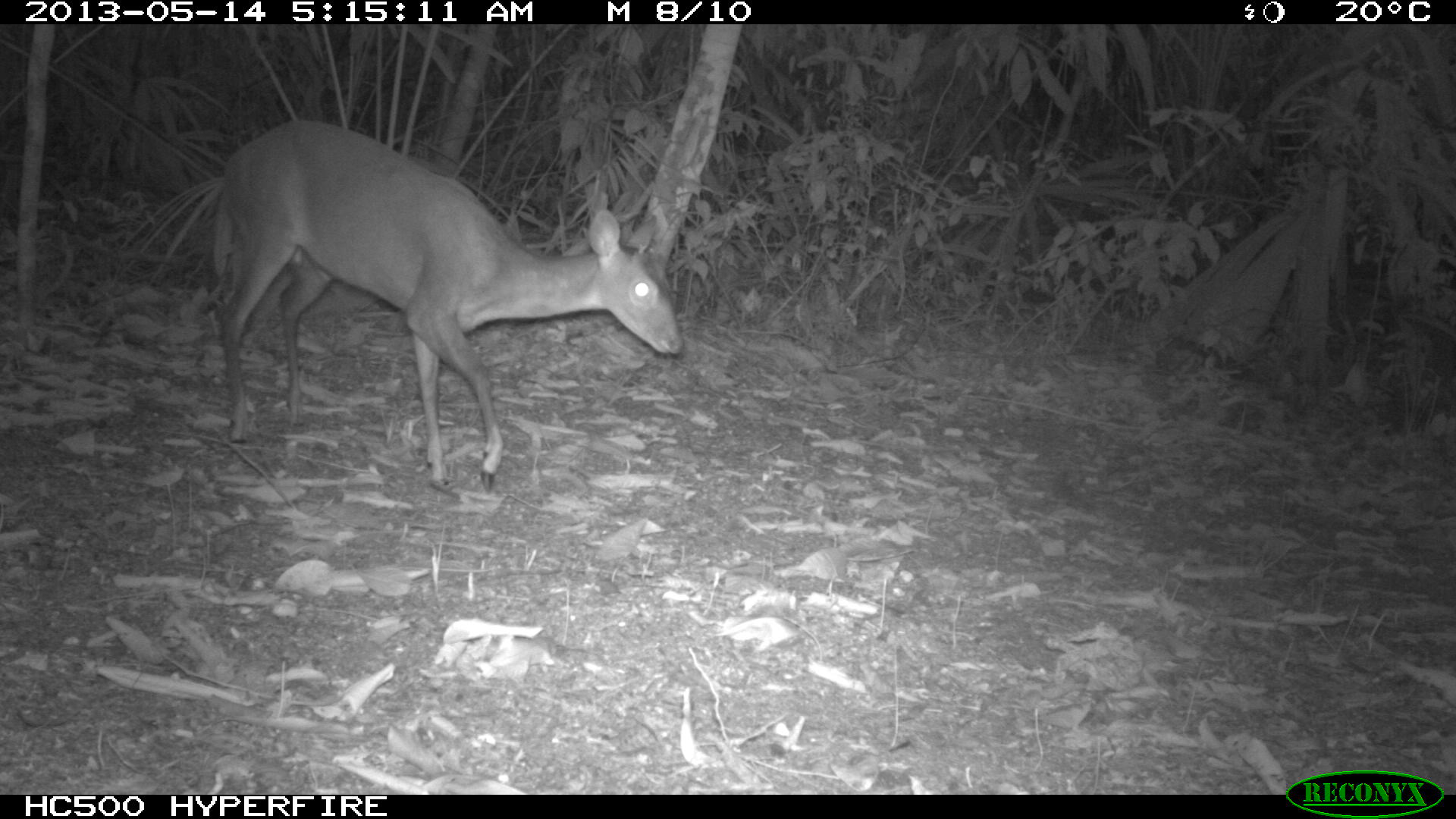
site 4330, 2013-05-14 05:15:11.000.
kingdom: Animalia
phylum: Chordata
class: Mammalia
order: Artiodactyla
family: Cervidae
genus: Mazama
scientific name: Mazama temama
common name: central american red brocket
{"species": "Mazama temama (central american red brocket)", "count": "1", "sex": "female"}